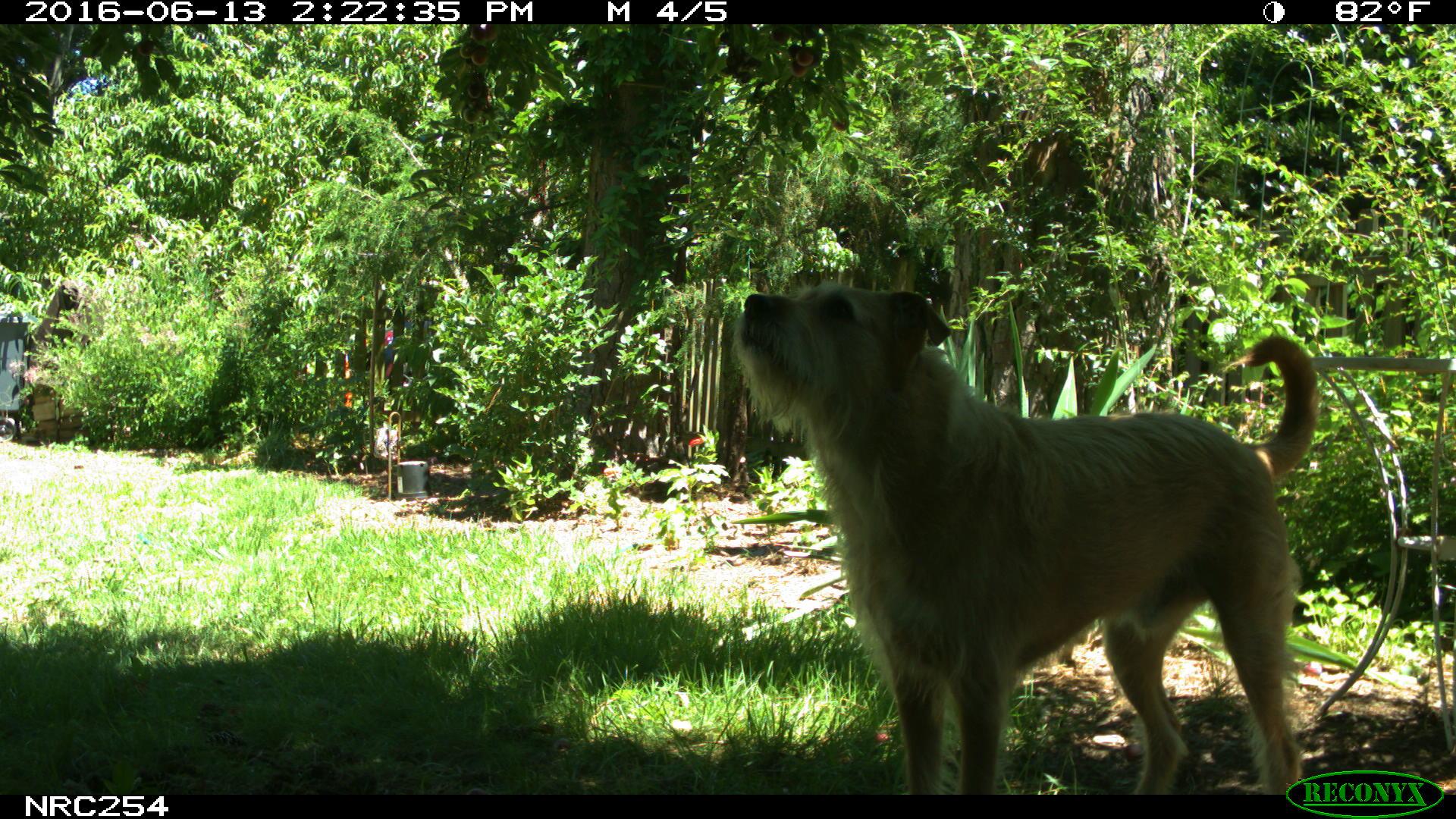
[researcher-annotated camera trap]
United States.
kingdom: Animalia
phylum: Chordata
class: Mammalia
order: Carnivora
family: Canidae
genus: Canis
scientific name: Canis familiaris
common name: domestic dog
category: Dog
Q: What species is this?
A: Dog (domestic dog) (Canis familiaris).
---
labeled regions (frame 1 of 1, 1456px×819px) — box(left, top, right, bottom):
Dog: box(725, 265, 1333, 805)